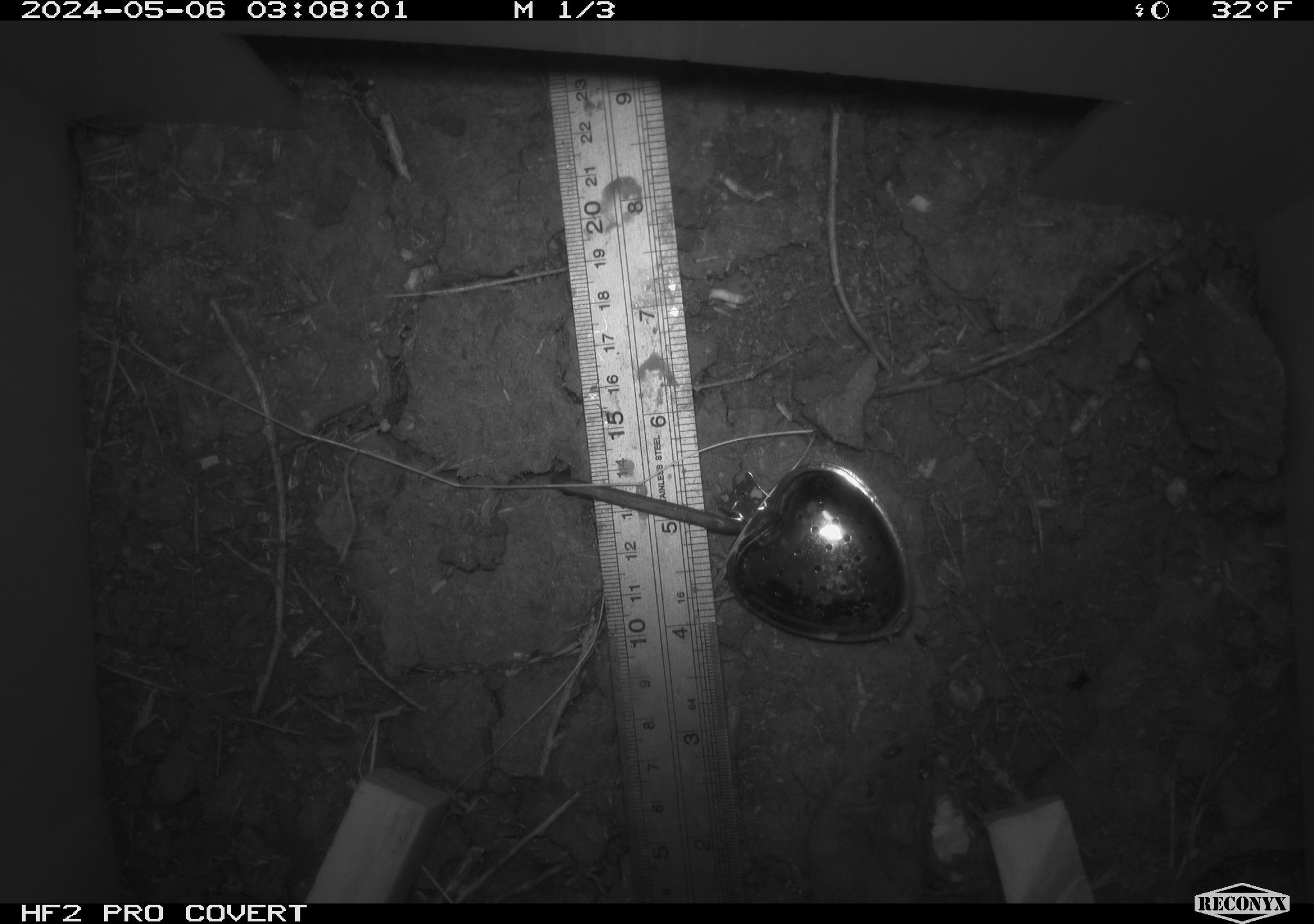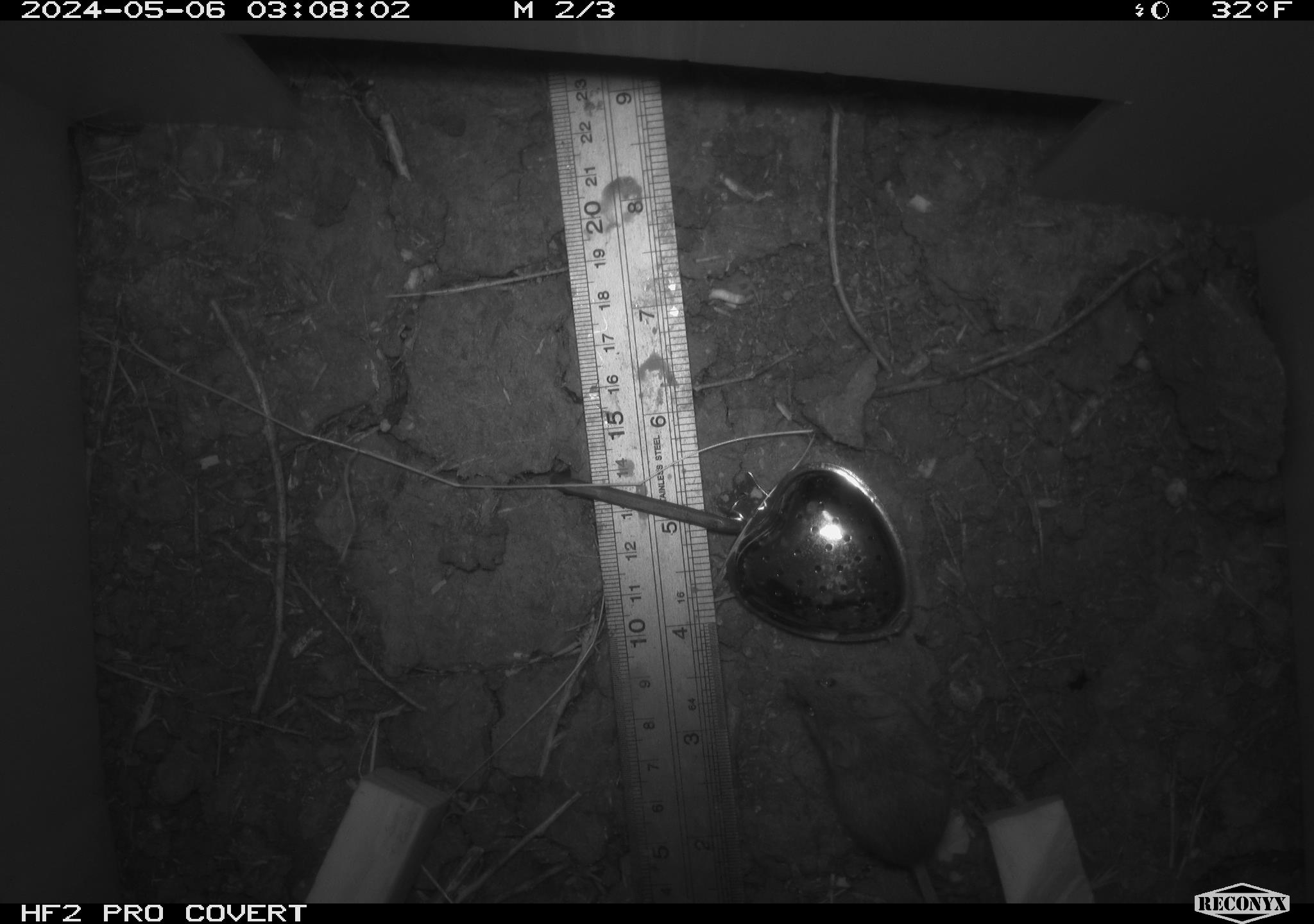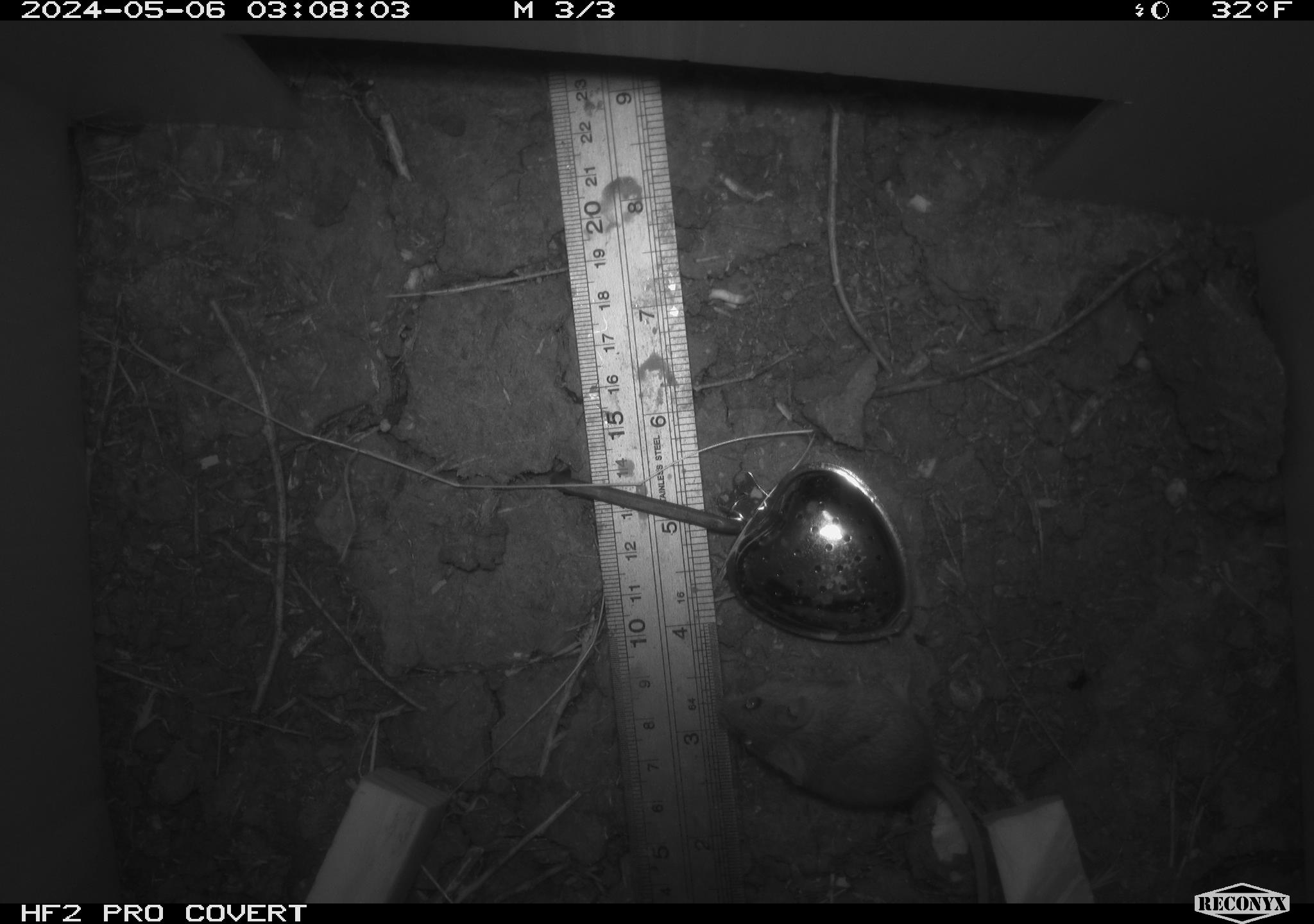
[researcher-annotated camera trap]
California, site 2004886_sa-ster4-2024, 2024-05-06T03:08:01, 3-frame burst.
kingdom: Animalia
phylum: Chordata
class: Mammalia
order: Rodentia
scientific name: Rodentia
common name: mouse species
Mouse species (Rodentia).